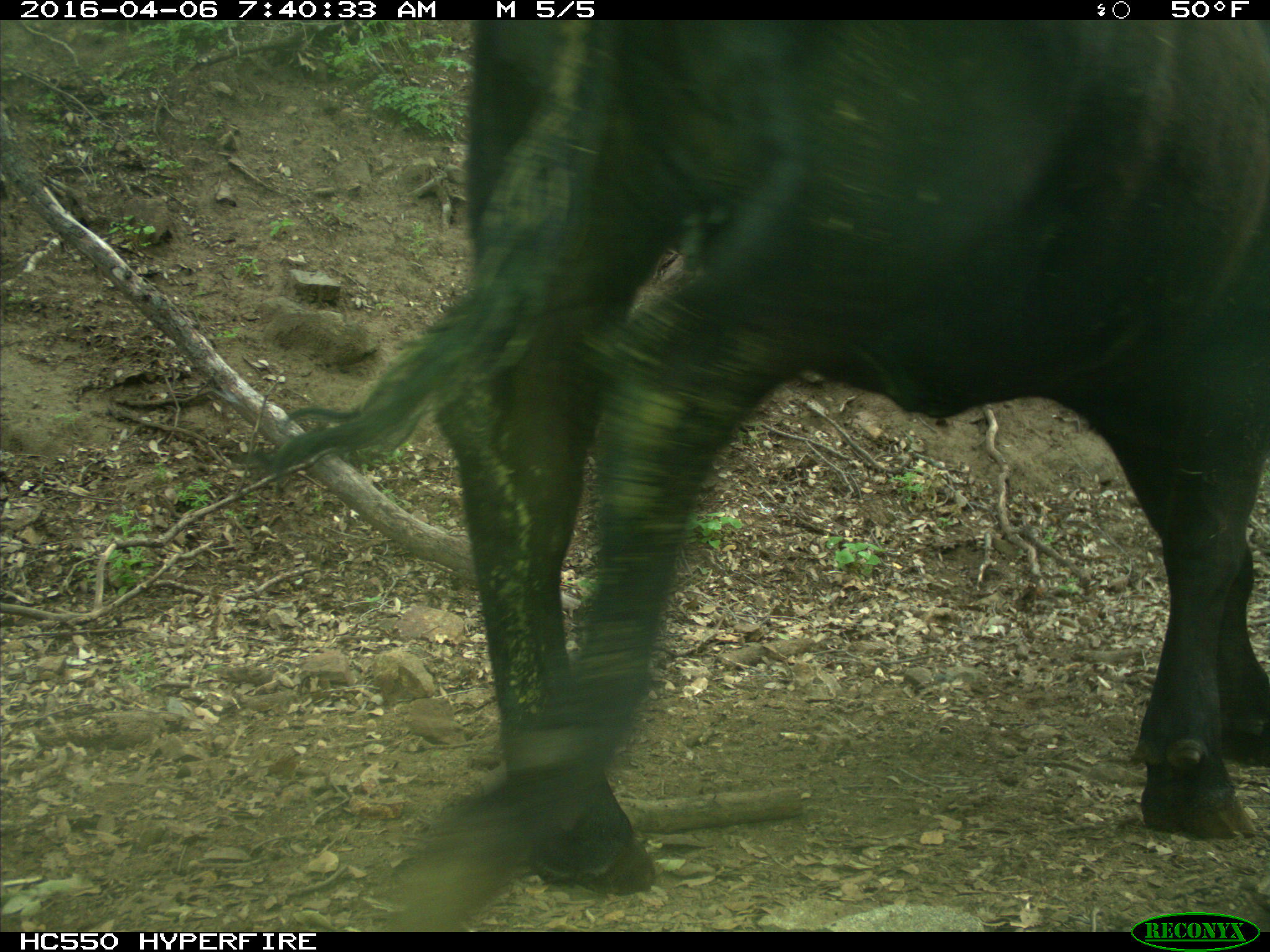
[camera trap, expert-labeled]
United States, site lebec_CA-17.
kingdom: Animalia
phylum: Chordata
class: Mammalia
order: Artiodactyla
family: Bovidae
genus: Bos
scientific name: Bos taurus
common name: domestic cow